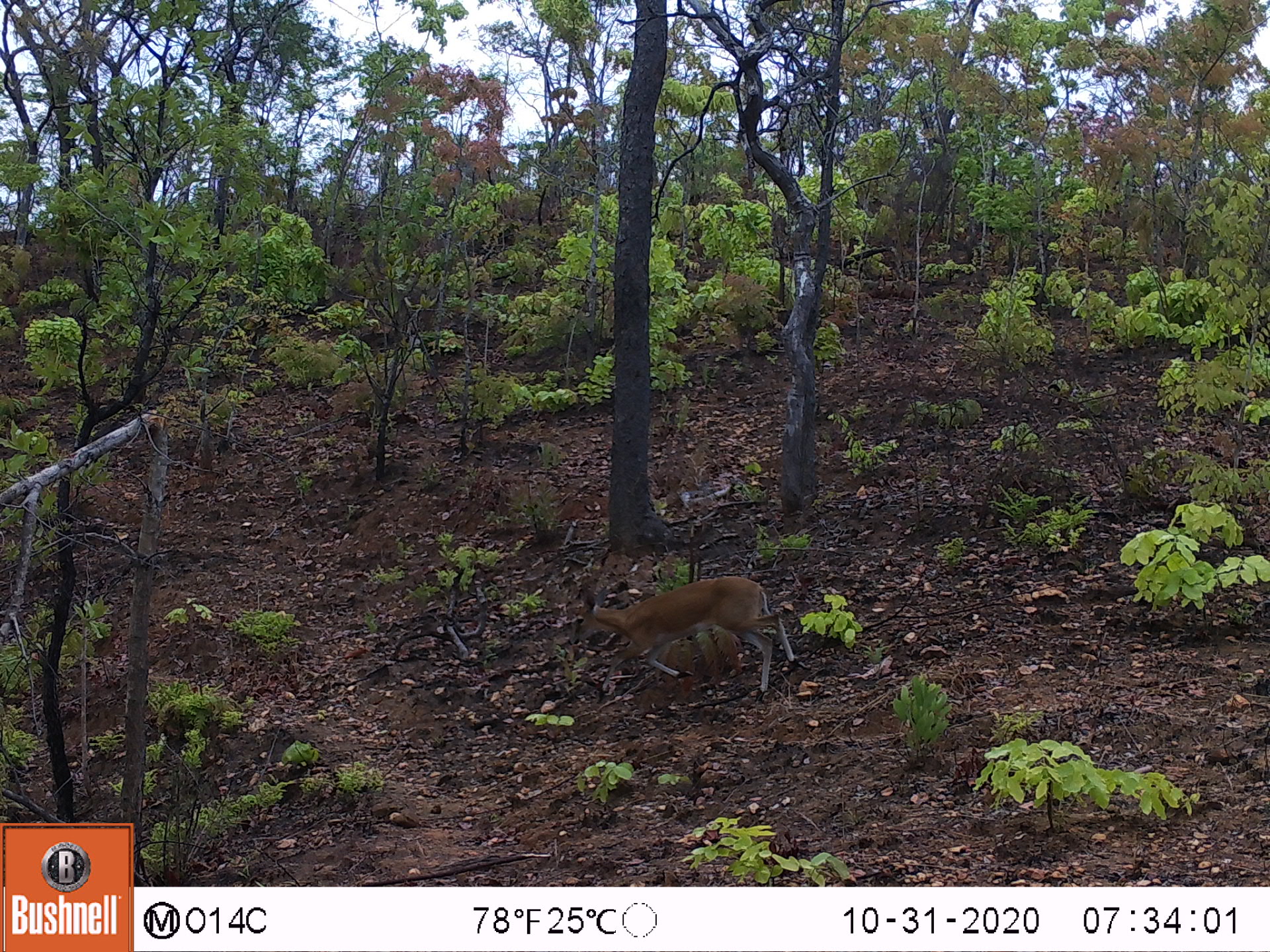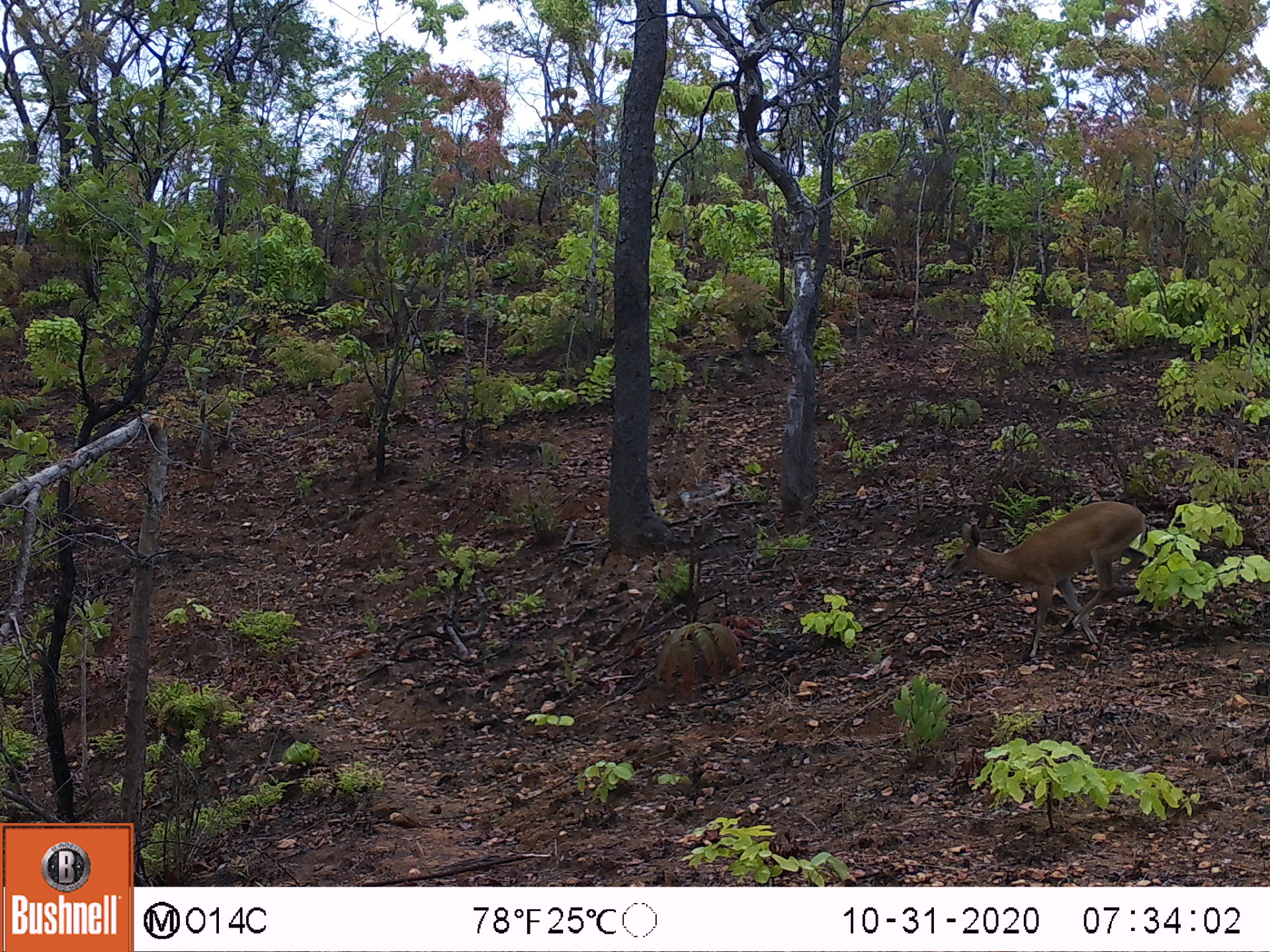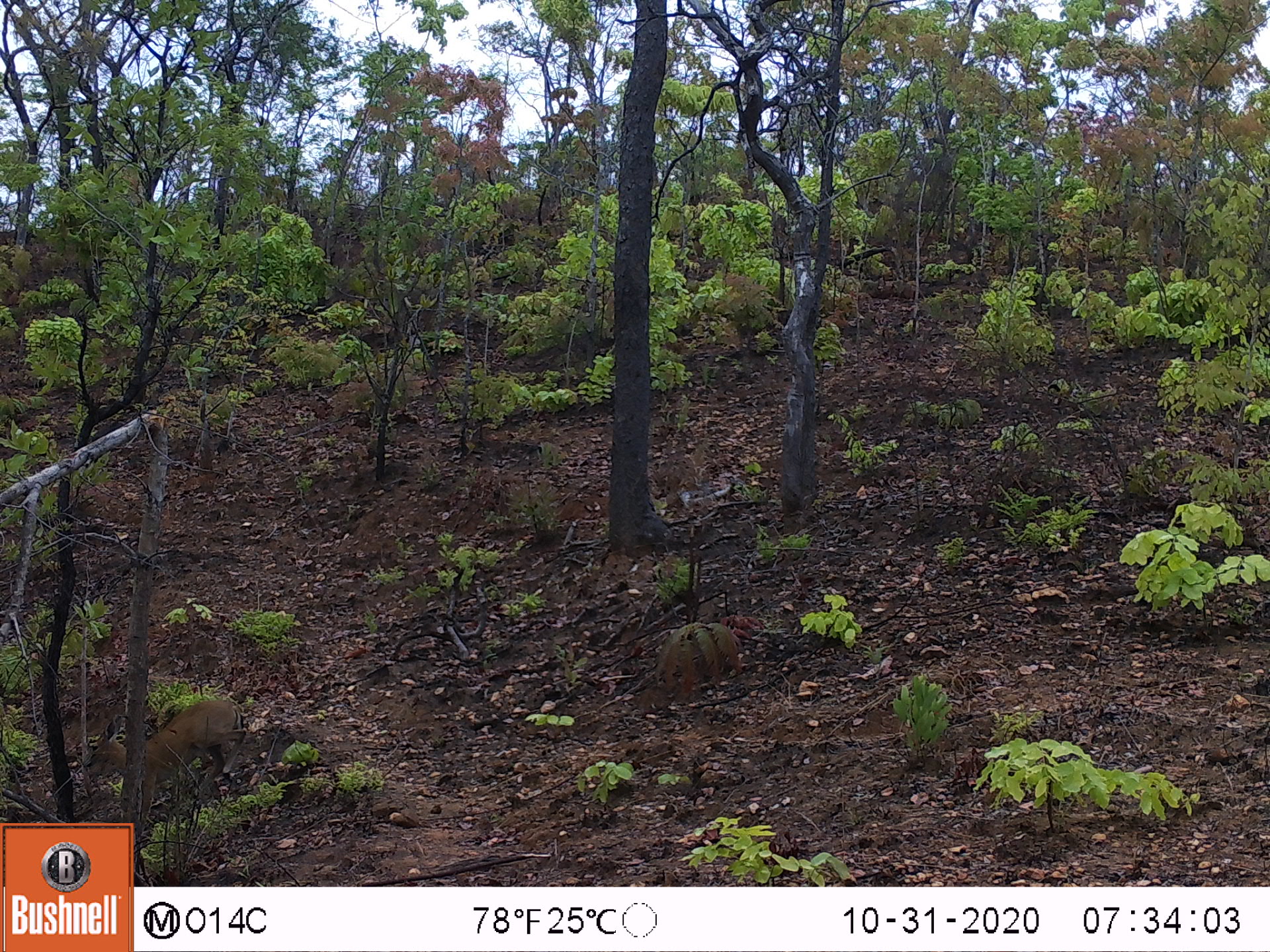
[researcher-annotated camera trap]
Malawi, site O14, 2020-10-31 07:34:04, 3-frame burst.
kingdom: Animalia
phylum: Chordata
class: Mammalia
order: Artiodactyla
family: Bovidae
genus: Sylvicapra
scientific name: Sylvicapra grimmia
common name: common duiker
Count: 1.